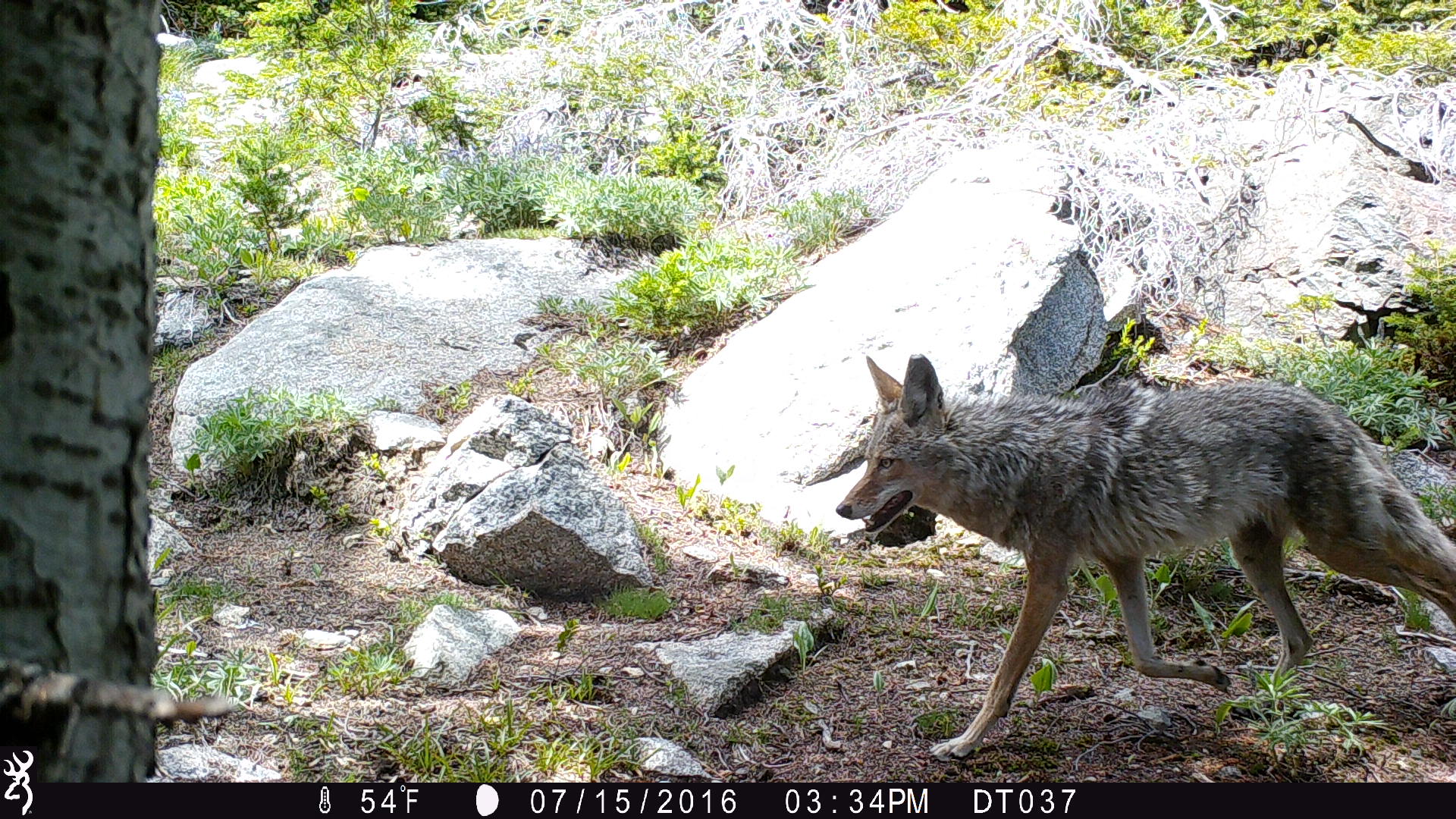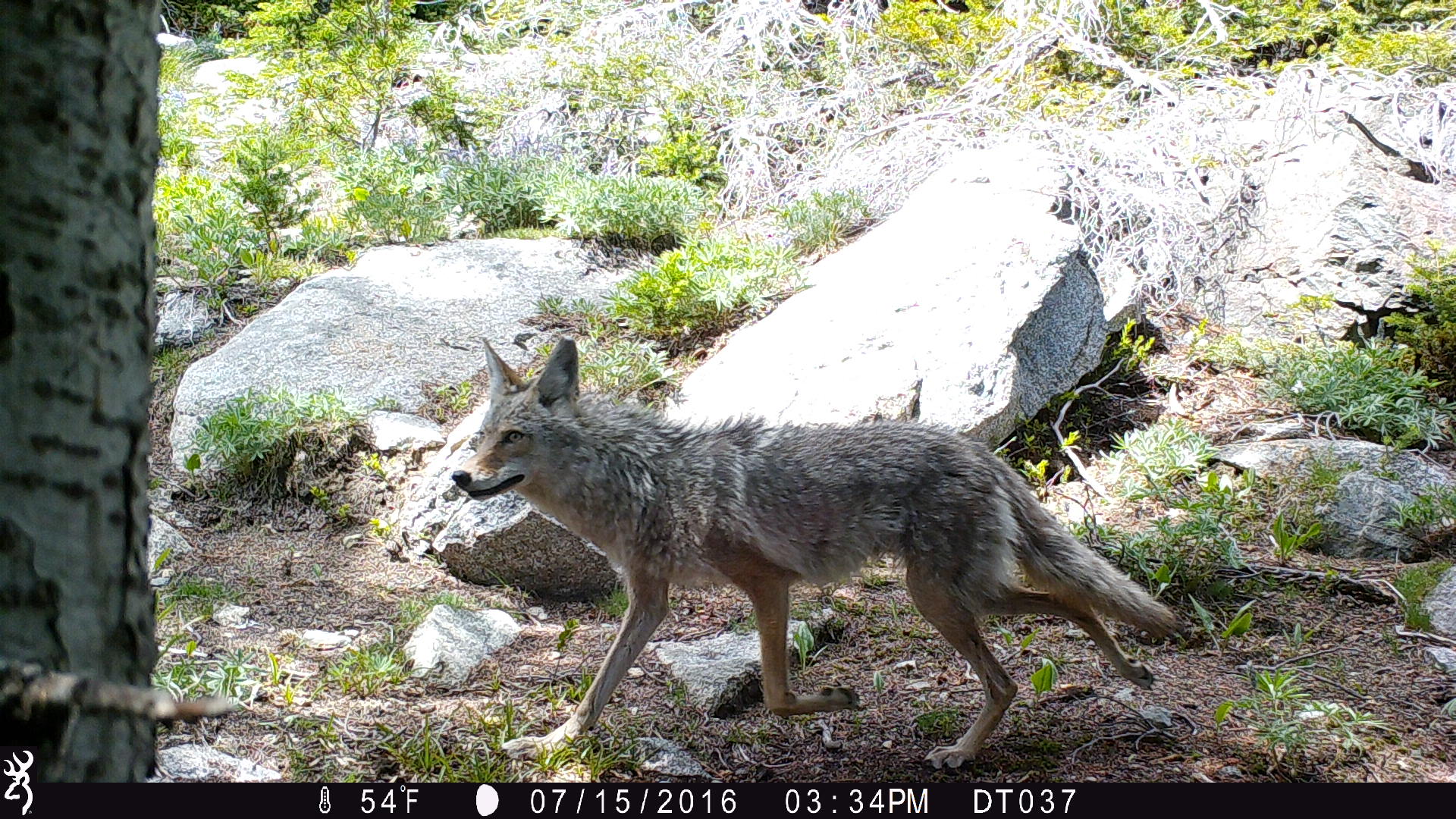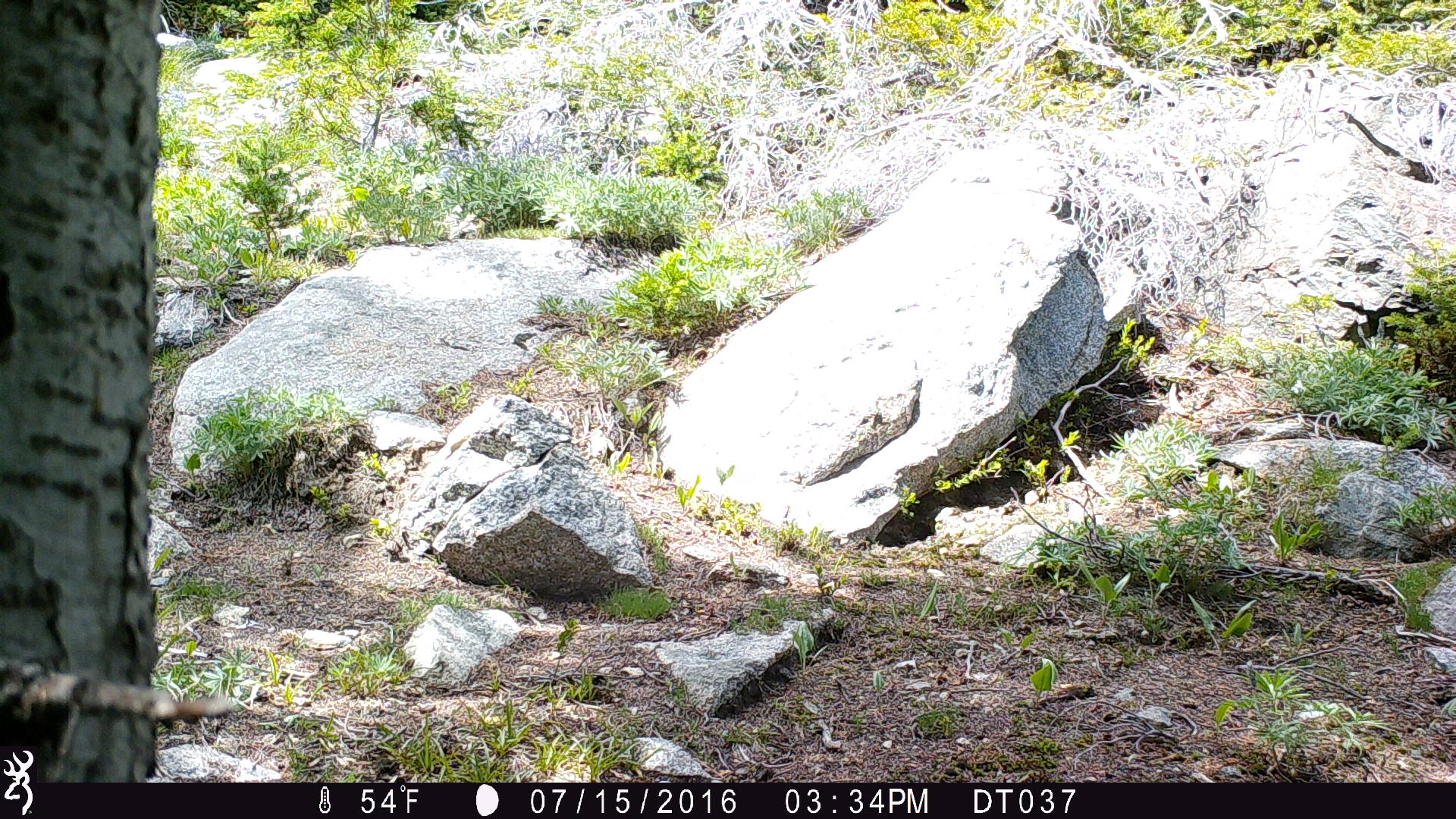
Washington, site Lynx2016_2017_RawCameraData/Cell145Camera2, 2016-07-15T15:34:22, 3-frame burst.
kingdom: Animalia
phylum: Chordata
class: Mammalia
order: Carnivora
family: Canidae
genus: Canis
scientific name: Canis latrans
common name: coyote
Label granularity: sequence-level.